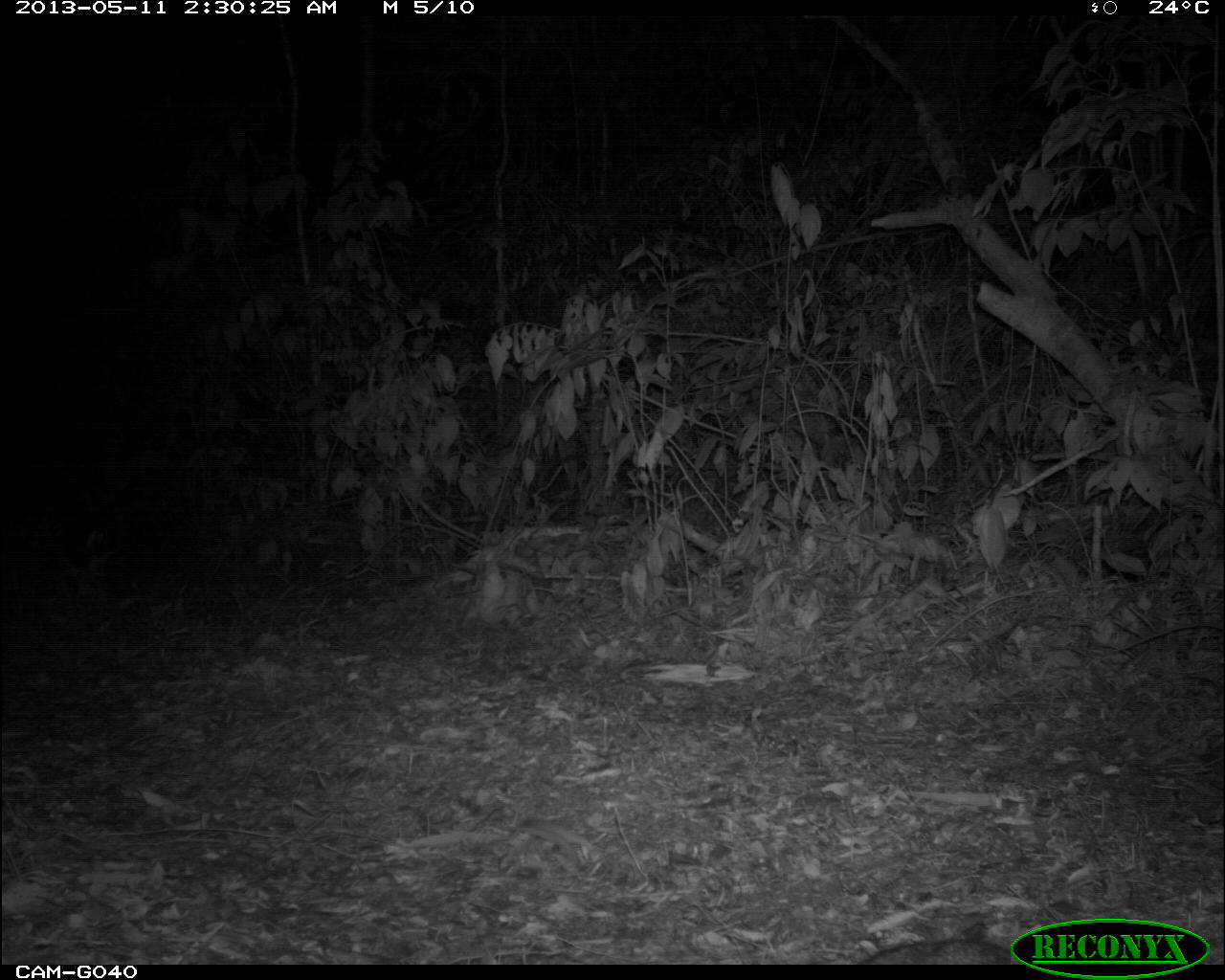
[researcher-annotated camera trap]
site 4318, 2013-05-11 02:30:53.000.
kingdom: Animalia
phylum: Chordata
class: Mammalia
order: Carnivora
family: Canidae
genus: Urocyon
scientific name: Urocyon cinereoargenteus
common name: gray fox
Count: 1.